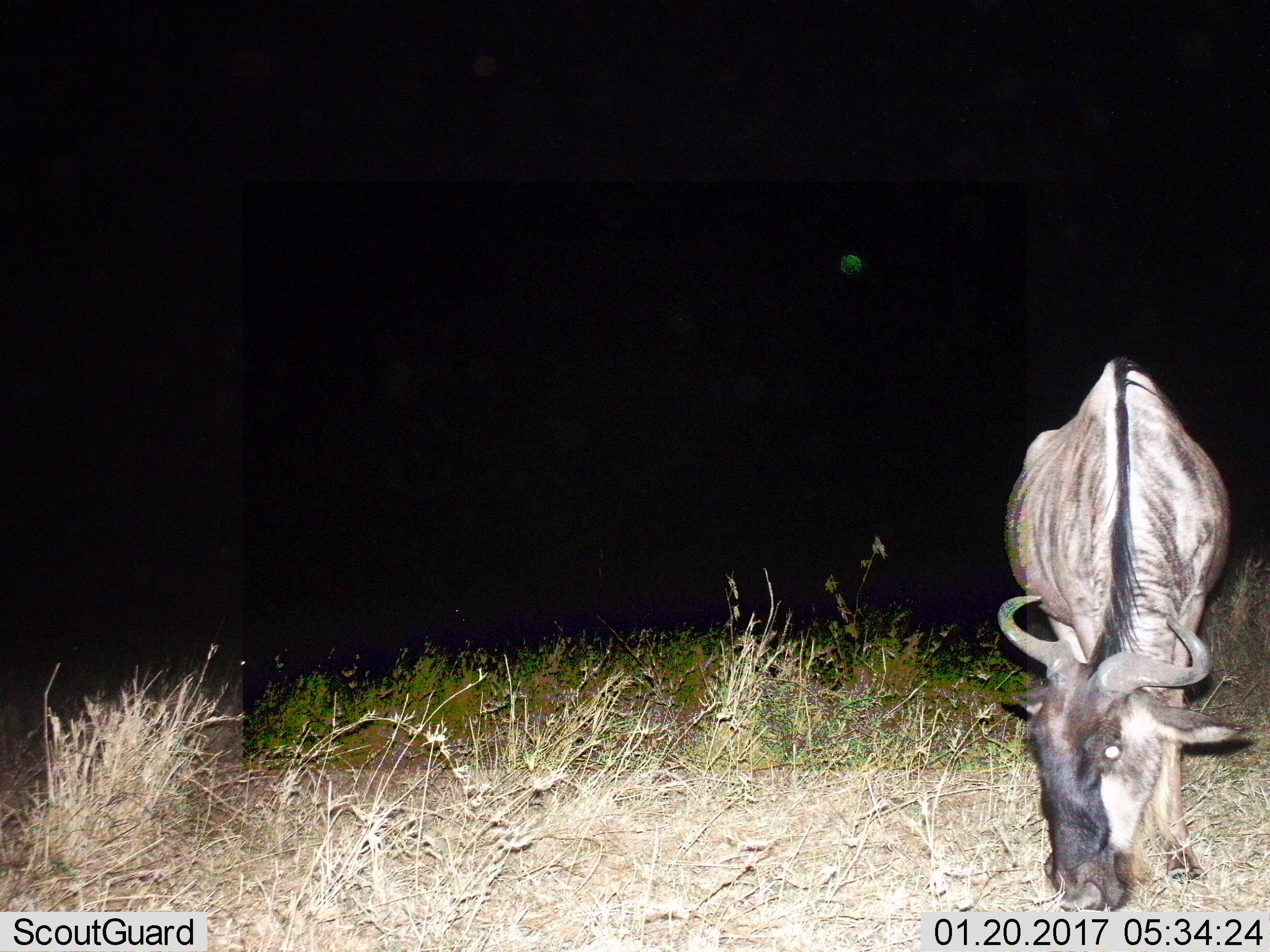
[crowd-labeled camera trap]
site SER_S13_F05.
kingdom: Animalia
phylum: Chordata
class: Mammalia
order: Artiodactyla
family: Bovidae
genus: Connochaetes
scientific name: Connochaetes taurinus taurinus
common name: blue wildebeest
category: wildebeestblue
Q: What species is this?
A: Wildebeestblue (blue wildebeest) (Connochaetes taurinus taurinus).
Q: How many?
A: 1.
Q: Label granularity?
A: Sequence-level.